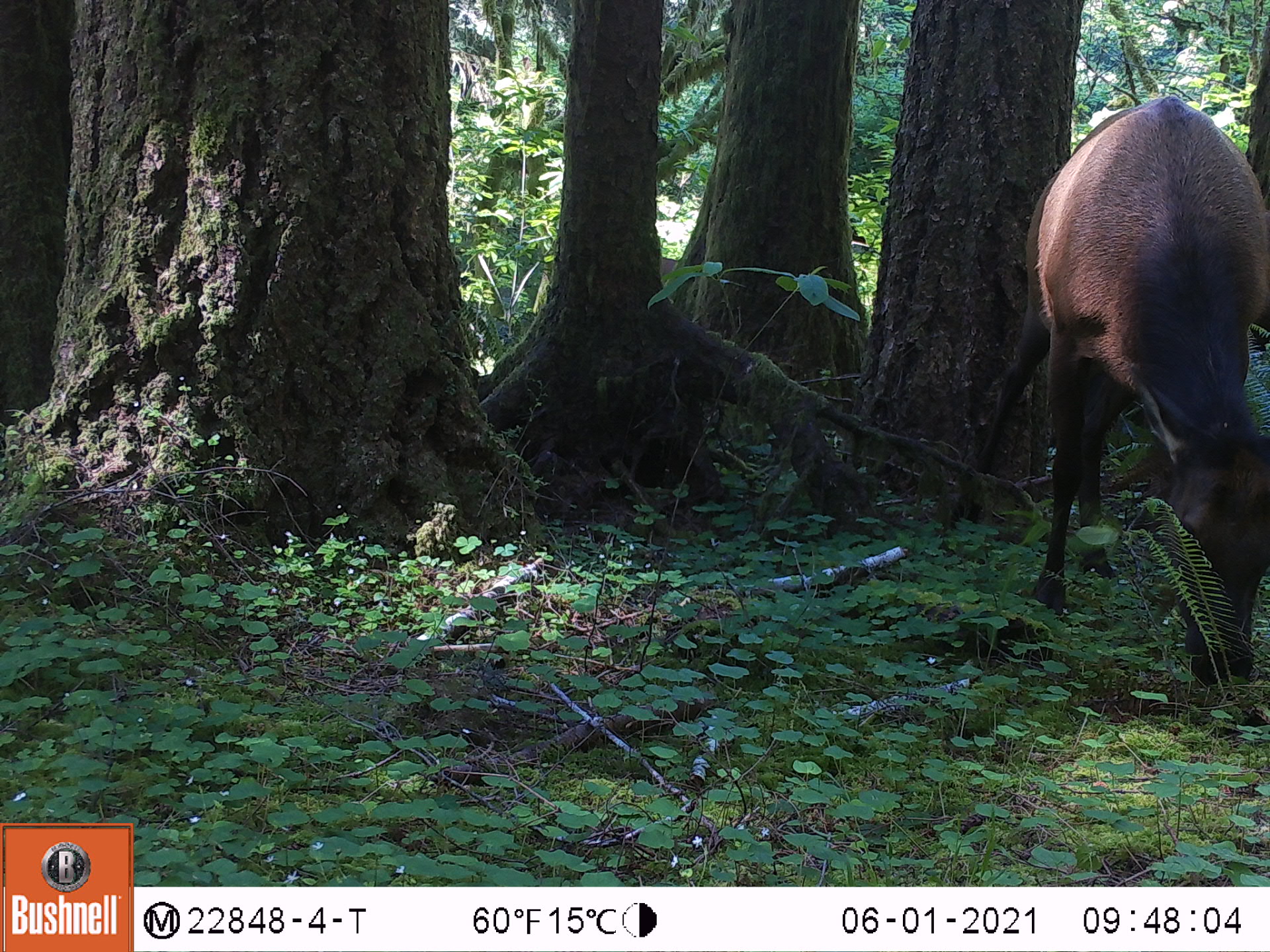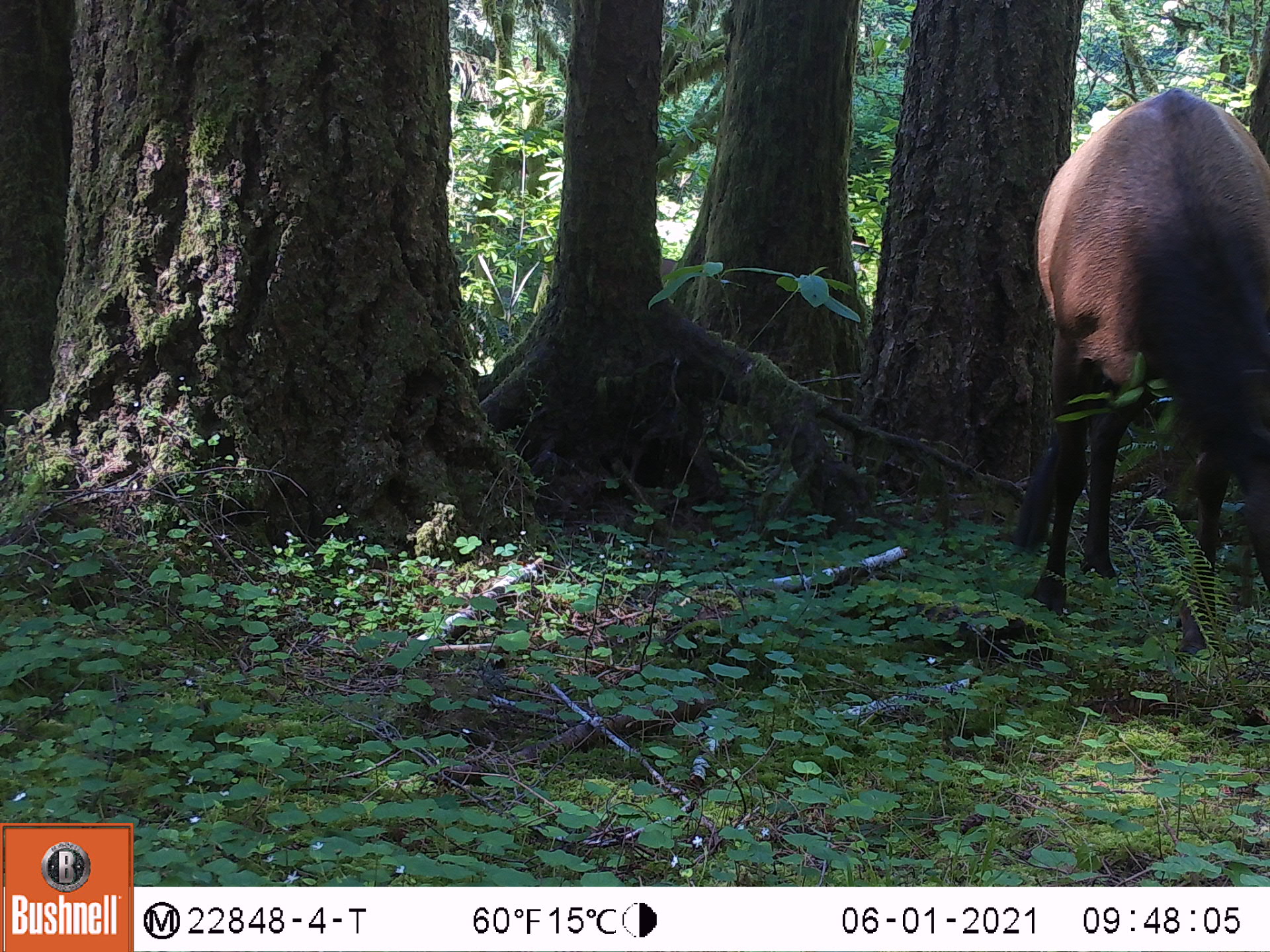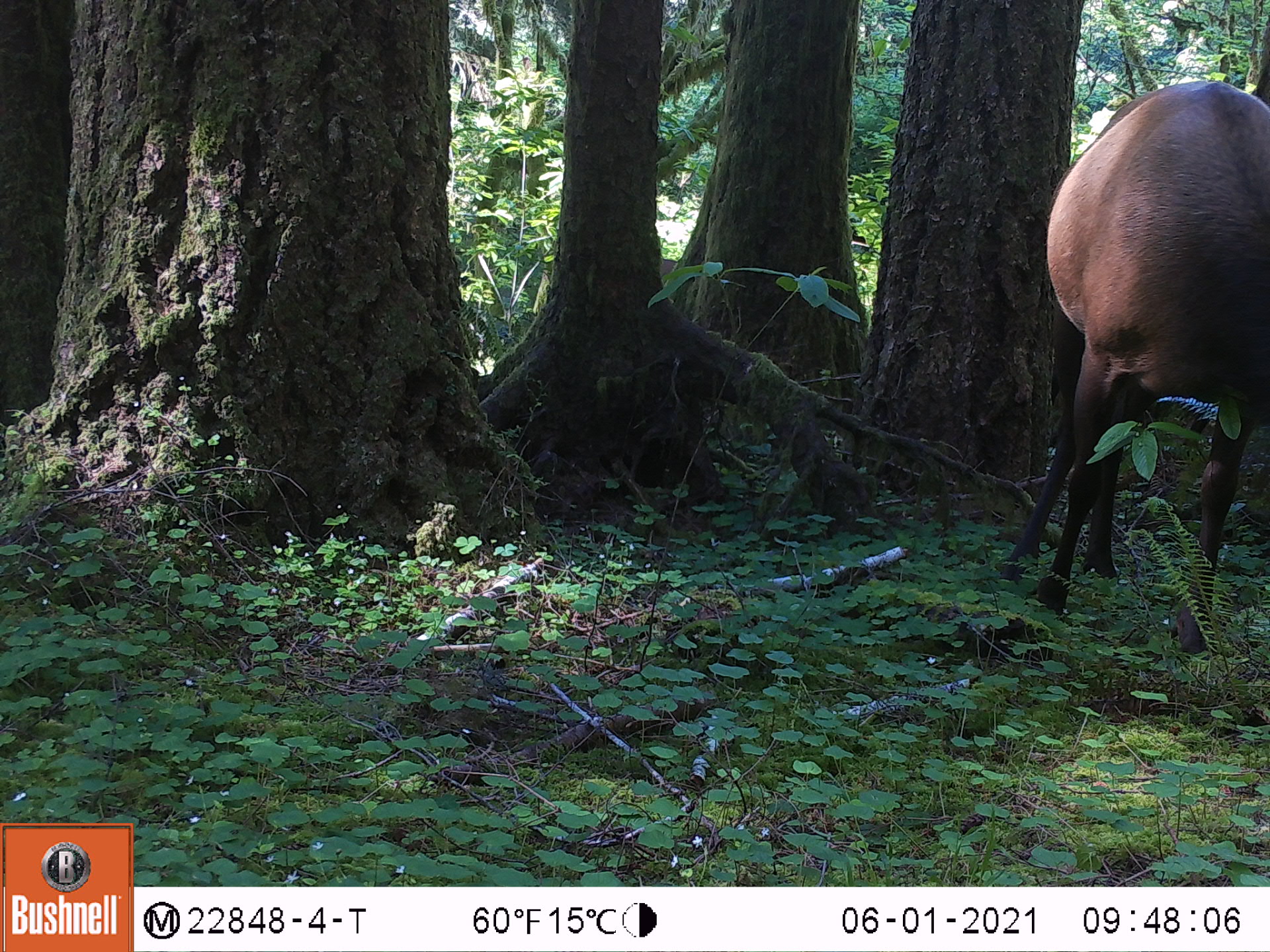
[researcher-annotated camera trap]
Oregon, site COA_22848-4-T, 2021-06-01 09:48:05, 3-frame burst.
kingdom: Animalia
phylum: Chordata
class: Mammalia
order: Artiodactyla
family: Cervidae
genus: Cervus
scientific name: Cervus canadensis roosevelti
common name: roosevelt elk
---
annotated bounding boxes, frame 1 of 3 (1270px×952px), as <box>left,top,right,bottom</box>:
roosevelt elk: <box>1029,98,1267,680</box>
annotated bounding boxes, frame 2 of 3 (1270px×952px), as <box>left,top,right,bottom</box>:
roosevelt elk: <box>1005,85,1265,613</box>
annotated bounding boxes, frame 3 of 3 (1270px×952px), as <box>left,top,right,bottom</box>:
roosevelt elk: <box>993,72,1265,658</box>